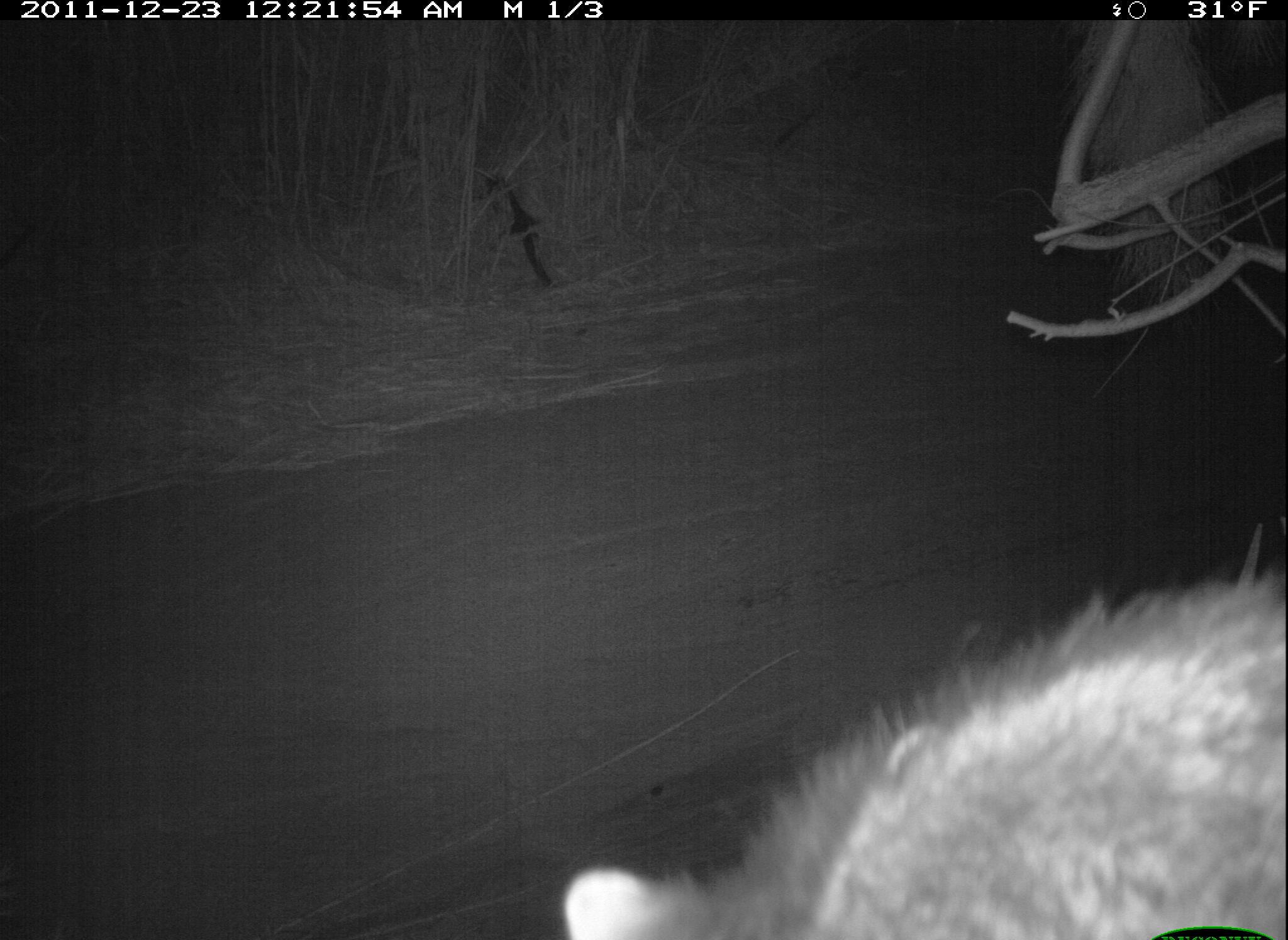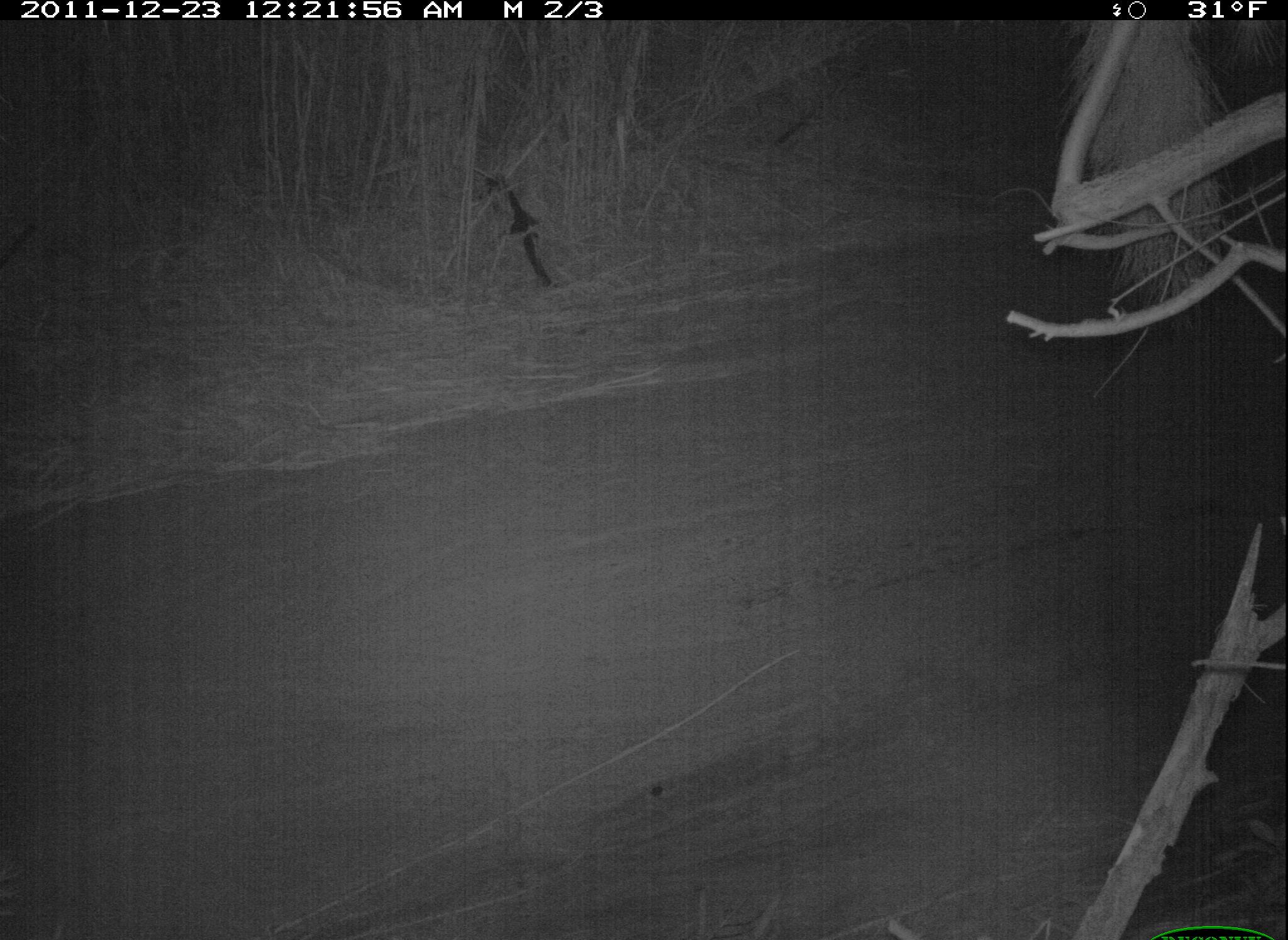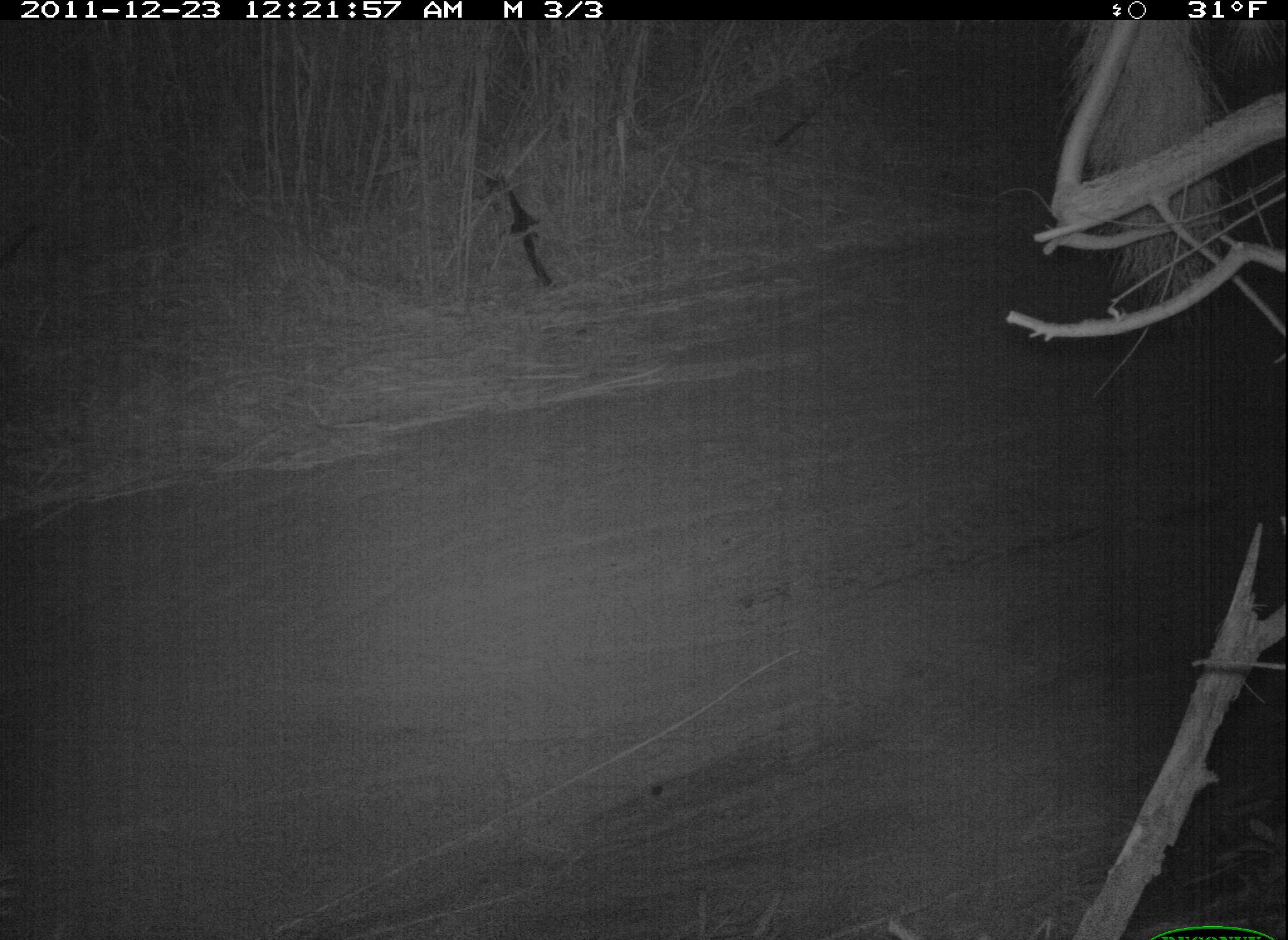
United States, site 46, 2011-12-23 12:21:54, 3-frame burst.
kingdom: Animalia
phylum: Chordata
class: Mammalia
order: Carnivora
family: Procyonidae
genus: Procyon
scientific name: Procyon lotor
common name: raccoon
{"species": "raccoon (Procyon lotor)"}